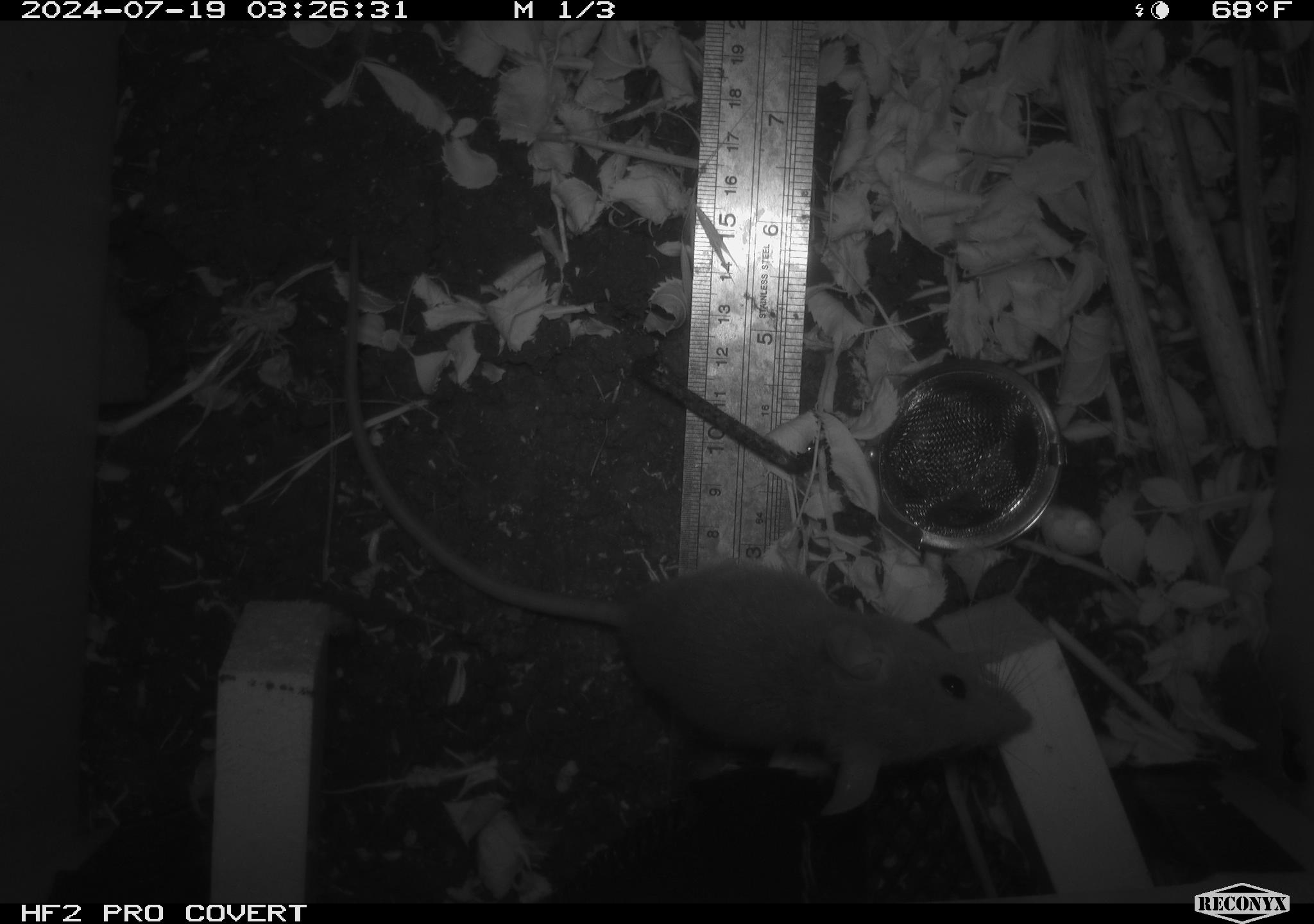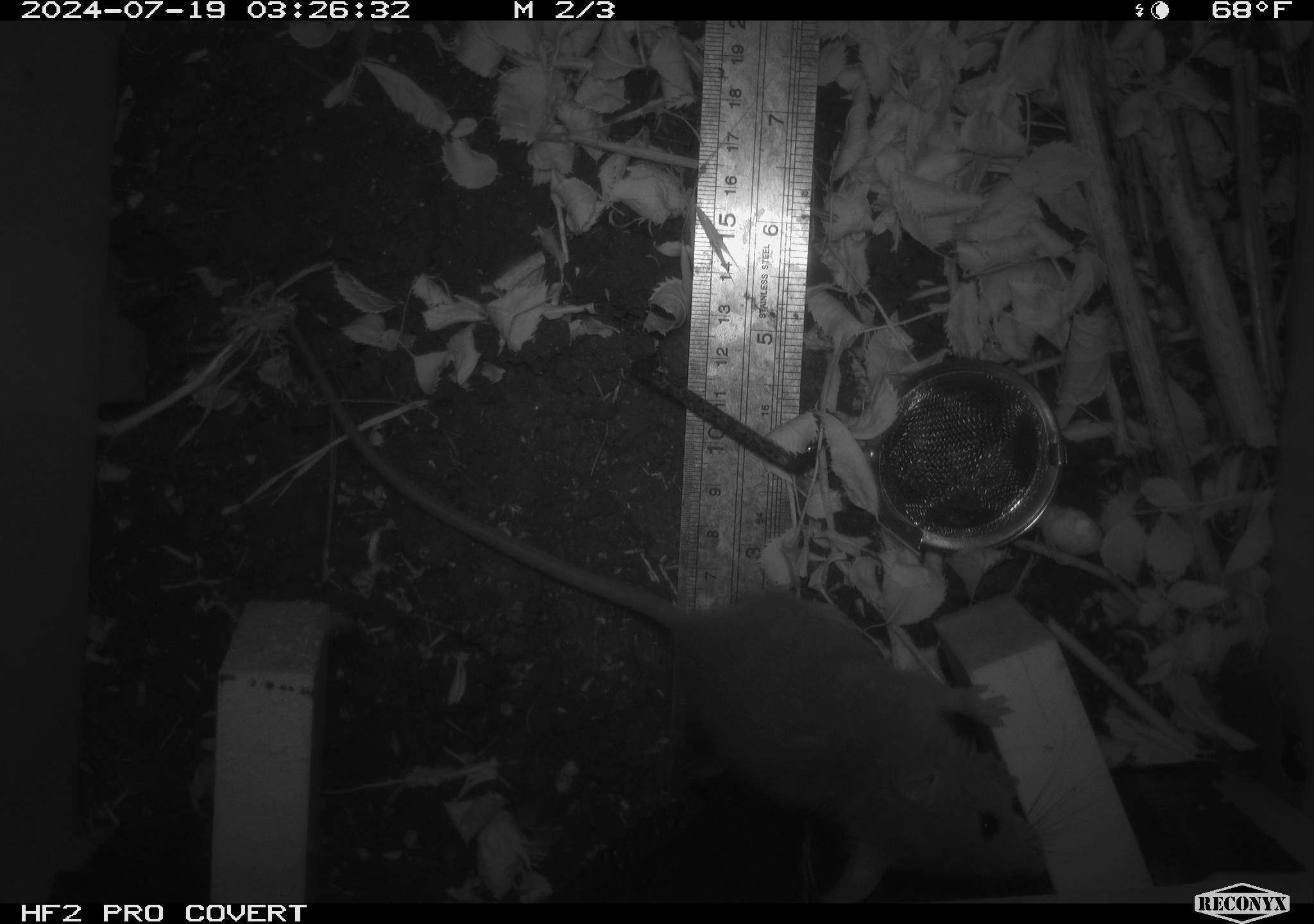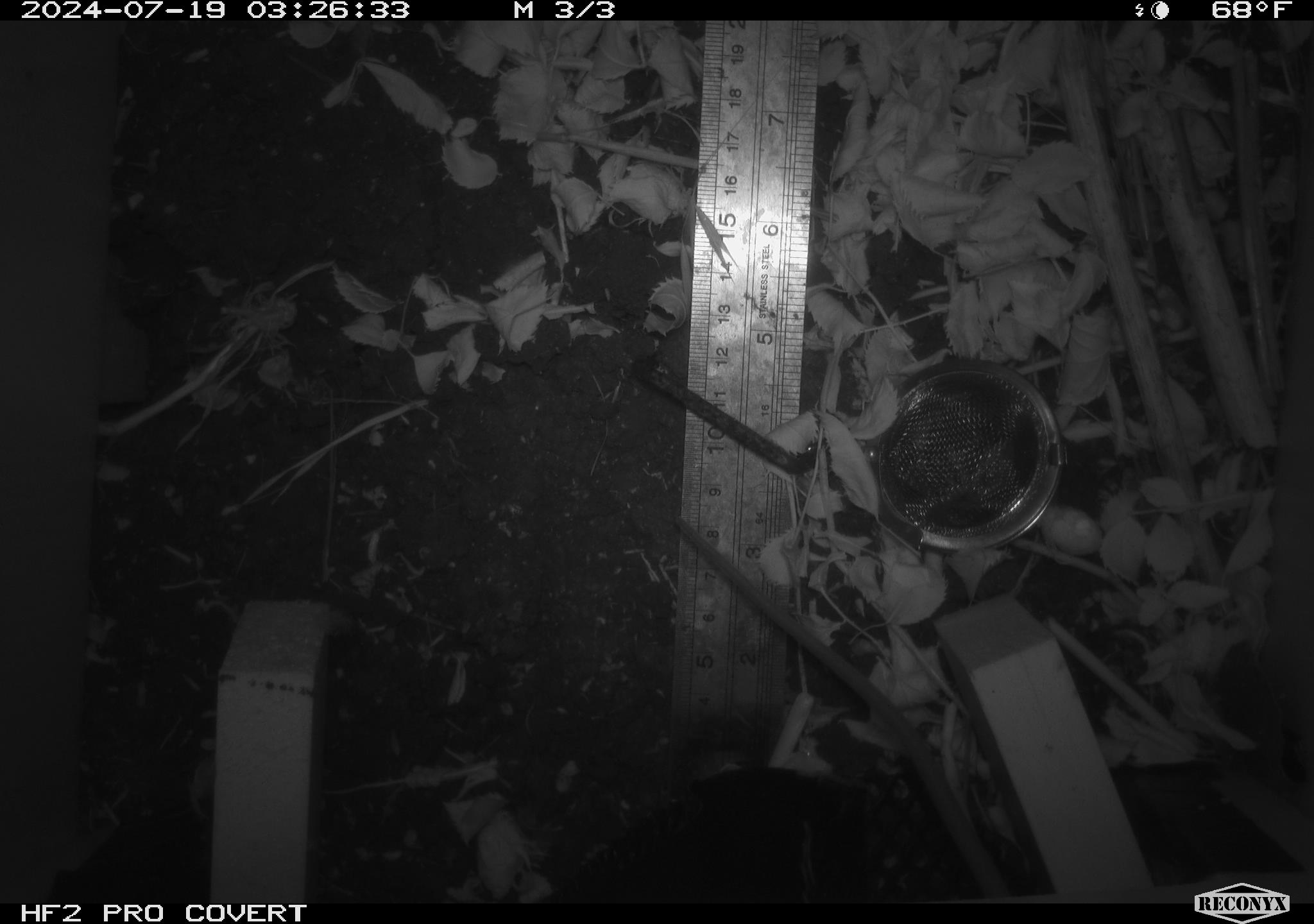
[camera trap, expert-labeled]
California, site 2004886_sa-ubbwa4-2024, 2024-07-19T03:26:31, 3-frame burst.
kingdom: Animalia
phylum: Chordata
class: Mammalia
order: Rodentia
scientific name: Rodentia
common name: woodrat or rat or mouse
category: woodrat or rat or mouse species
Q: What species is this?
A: Woodrat or rat or mouse species (woodrat or rat or mouse) (Rodentia).